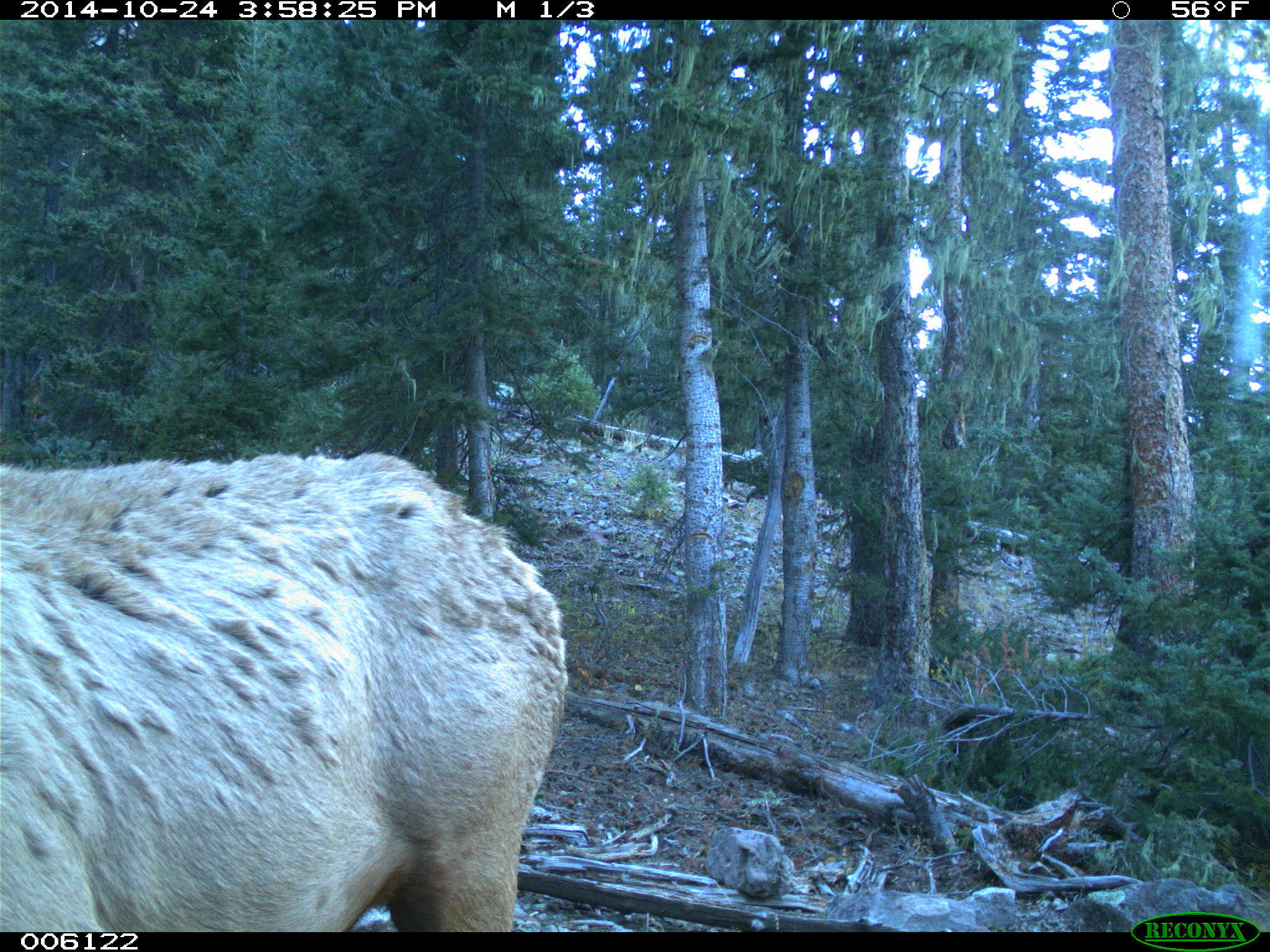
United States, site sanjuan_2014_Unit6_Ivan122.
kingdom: Animalia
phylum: Chordata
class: Mammalia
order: Artiodactyla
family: Cervidae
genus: Cervus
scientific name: Cervus elaphus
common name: red deer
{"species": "Cervus elaphus (red deer)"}